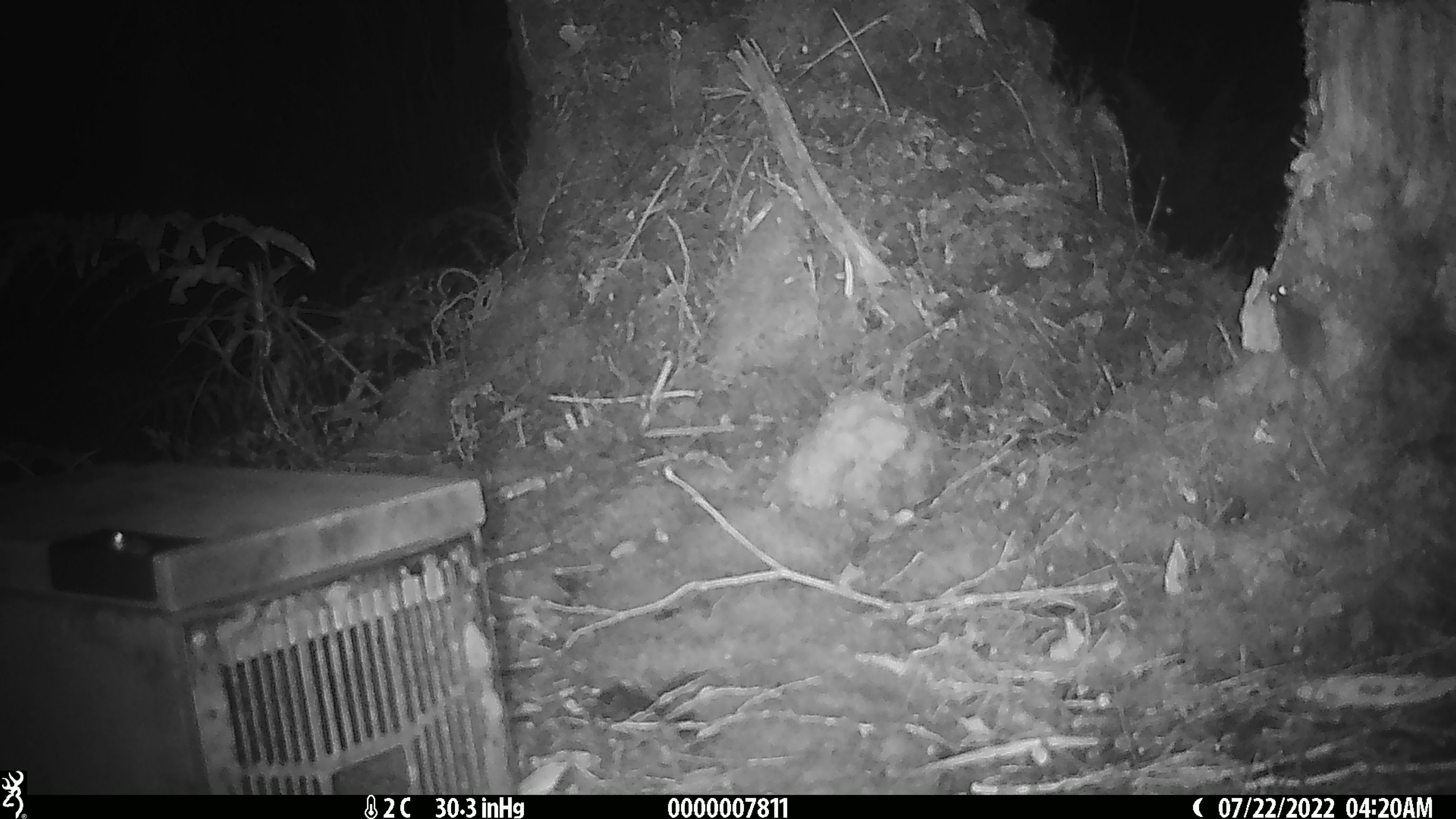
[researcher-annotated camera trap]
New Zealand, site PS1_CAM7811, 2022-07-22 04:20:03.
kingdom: Animalia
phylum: Chordata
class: Mammalia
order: Rodentia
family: Muridae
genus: Mus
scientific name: Mus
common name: mouse